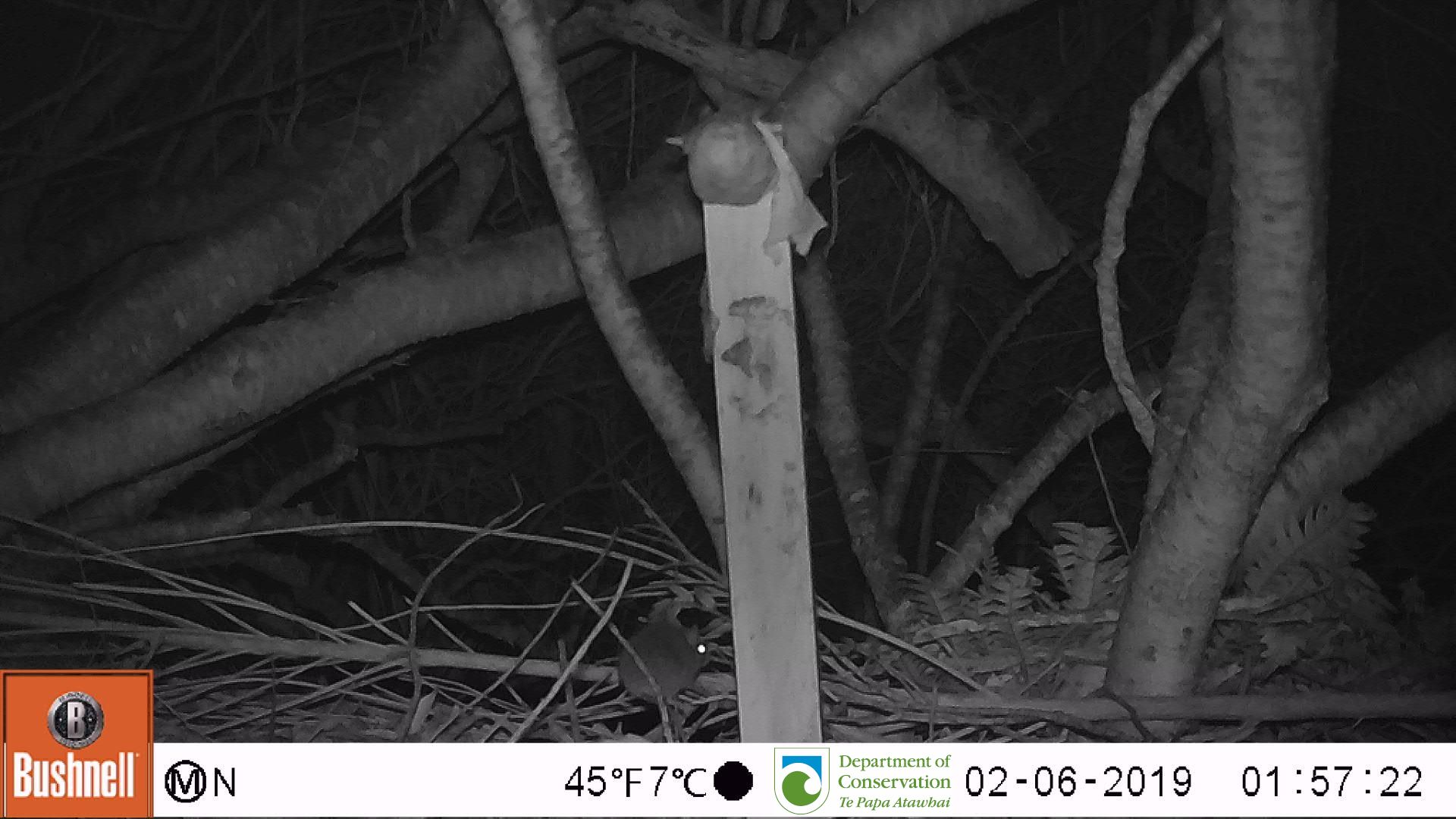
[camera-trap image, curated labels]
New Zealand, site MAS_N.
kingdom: Animalia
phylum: Chordata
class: Mammalia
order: Rodentia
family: Muridae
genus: Mus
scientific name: Mus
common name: mouse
Mouse (Mus).